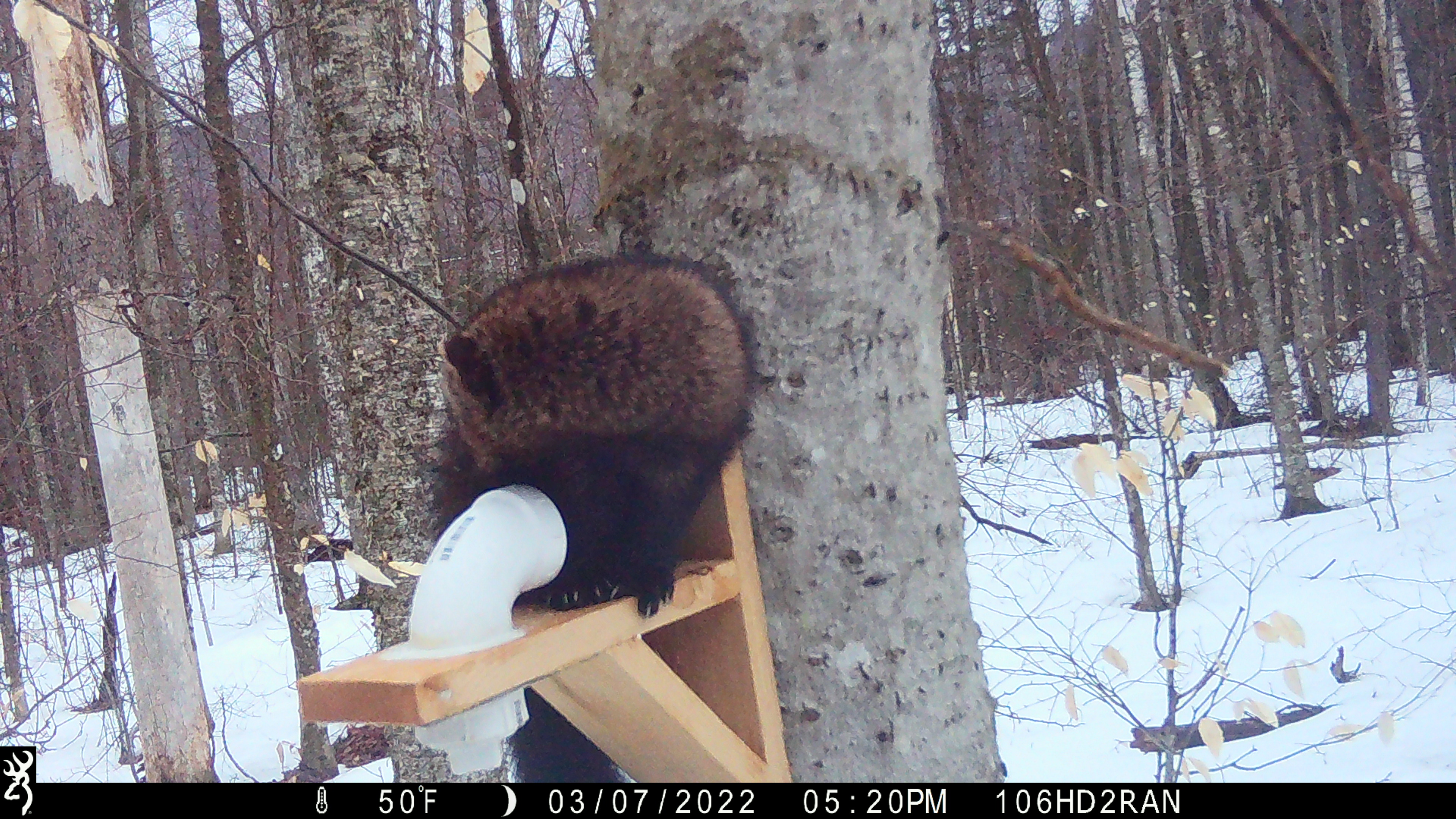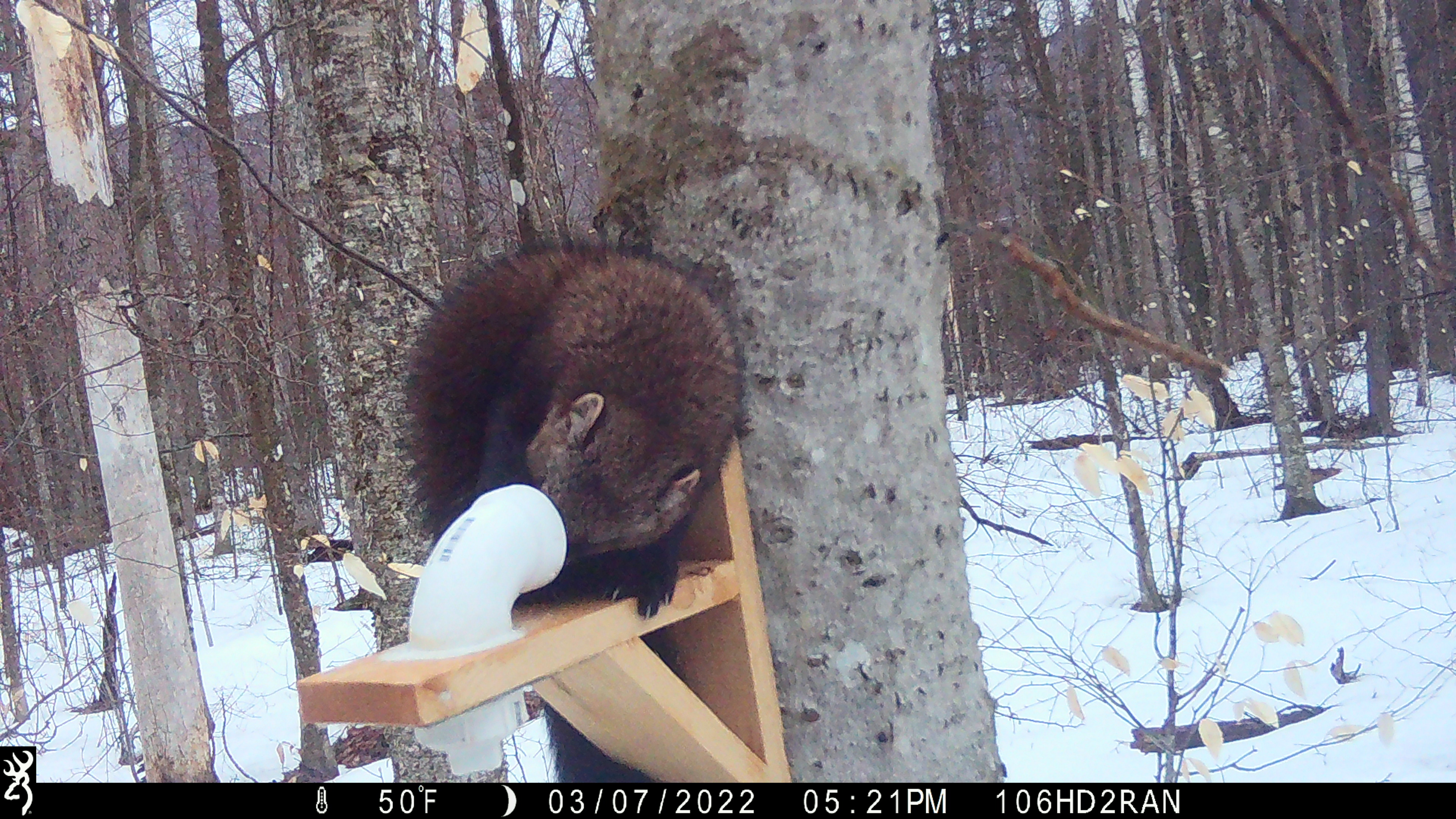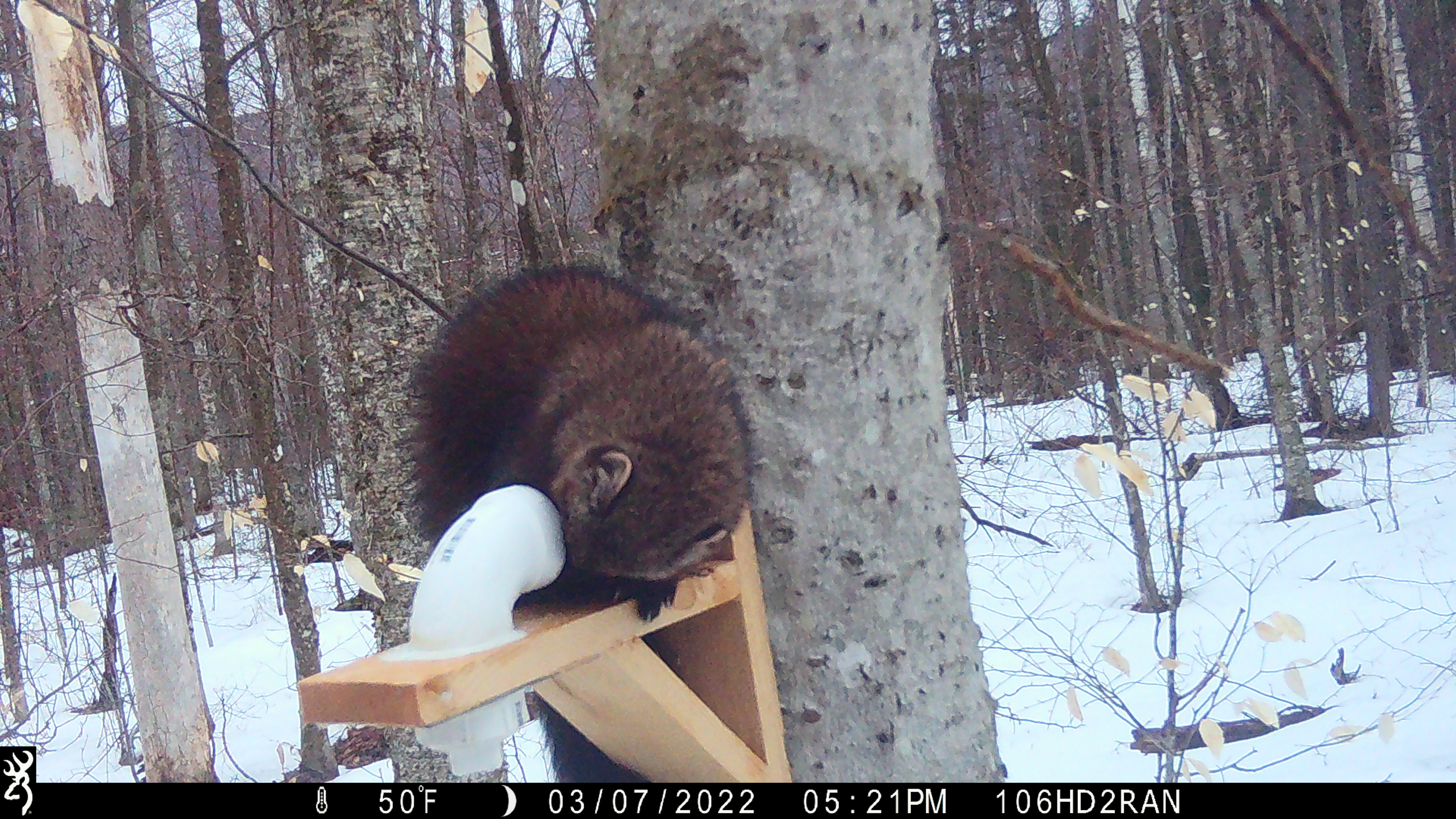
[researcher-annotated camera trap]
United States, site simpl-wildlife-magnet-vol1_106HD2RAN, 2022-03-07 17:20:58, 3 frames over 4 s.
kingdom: Animalia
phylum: Chordata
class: Mammalia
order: Carnivora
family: Mustelidae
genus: Pekania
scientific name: Pekania pennanti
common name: fisher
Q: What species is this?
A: Fisher (Pekania pennanti).